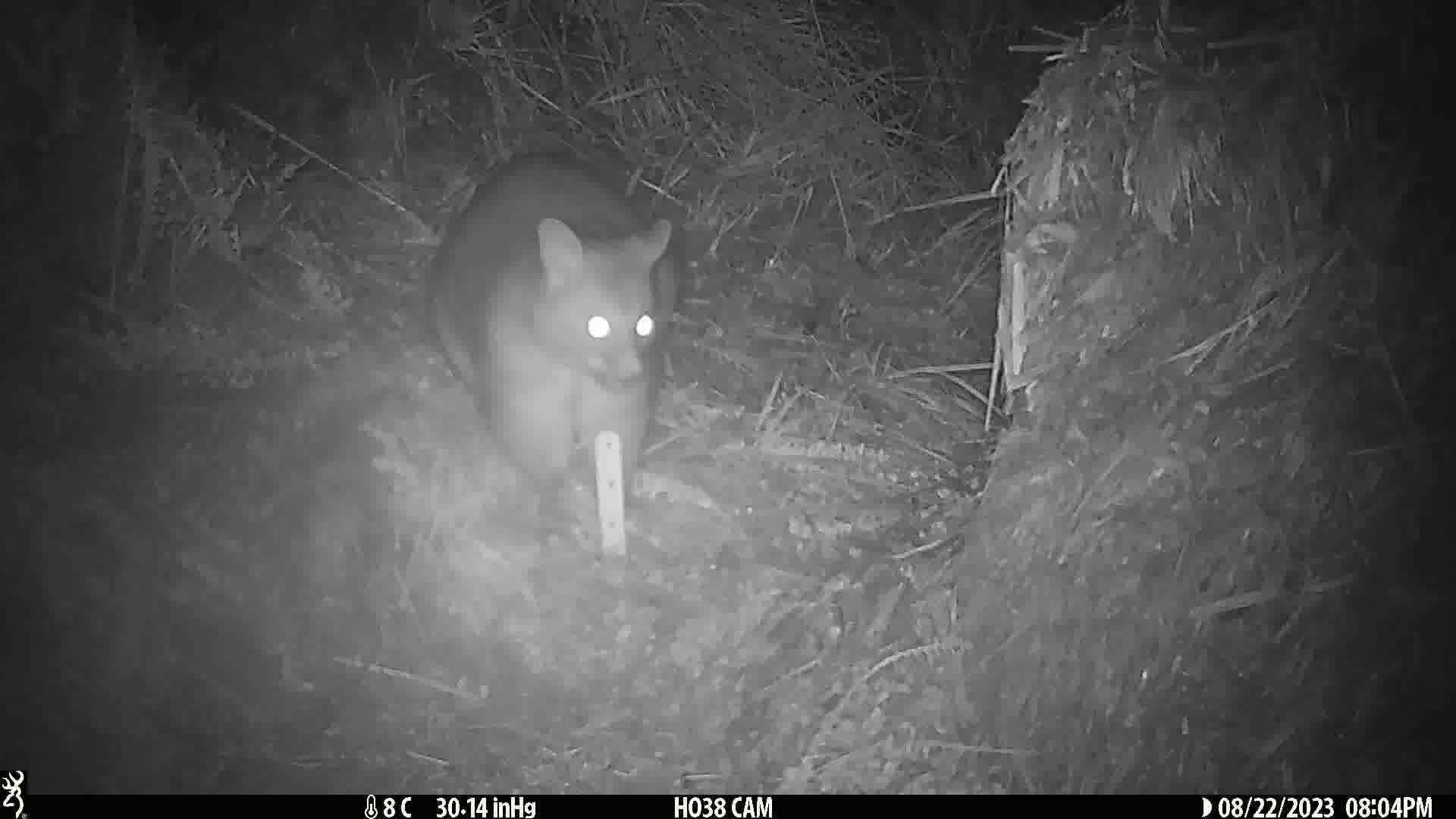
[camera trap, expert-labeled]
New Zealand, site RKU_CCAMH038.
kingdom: Animalia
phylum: Chordata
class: Mammalia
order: Diprotodontia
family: Phalangeridae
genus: Trichosurus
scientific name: Trichosurus vulpecula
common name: common brushtail possum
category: possum